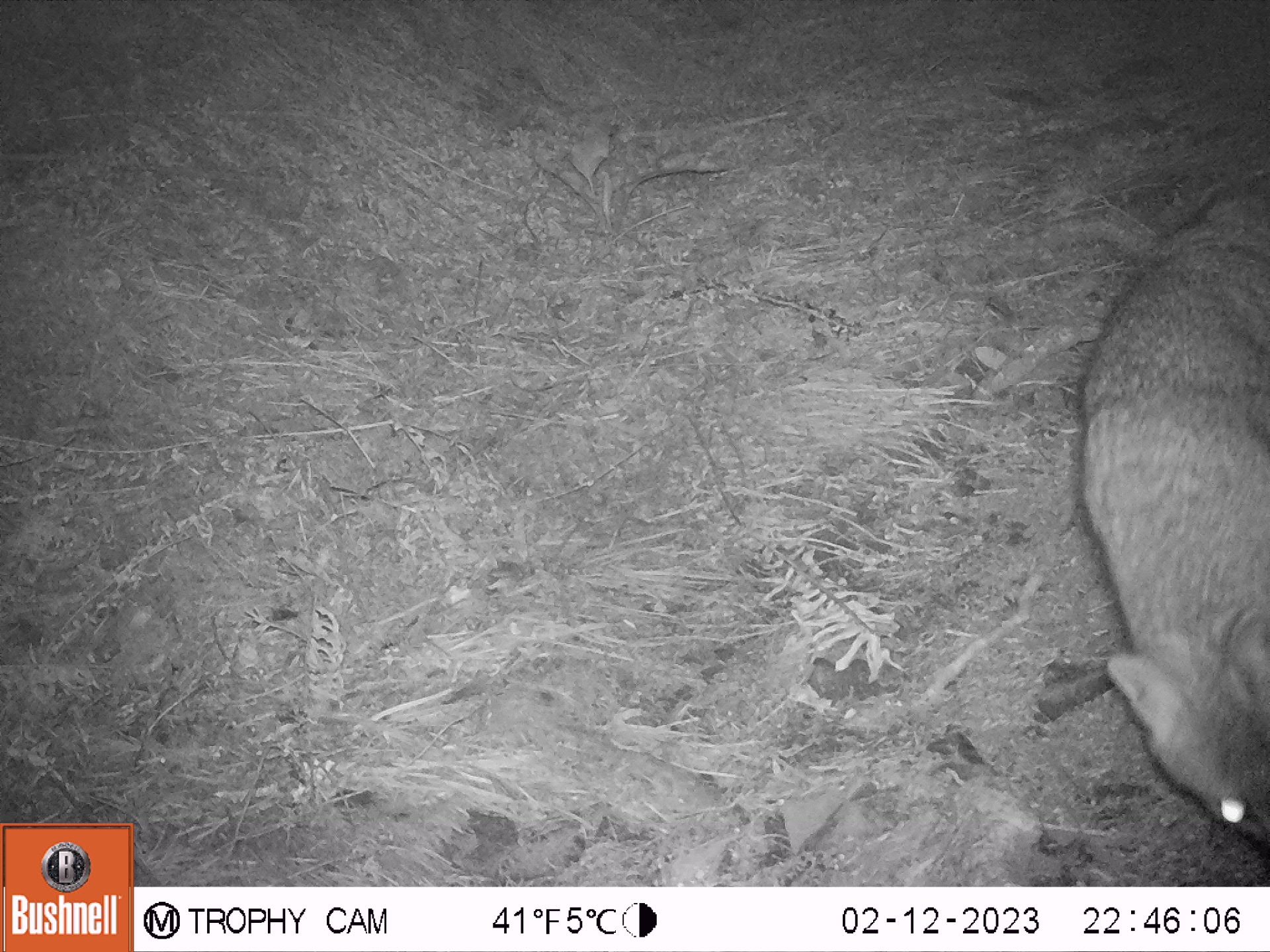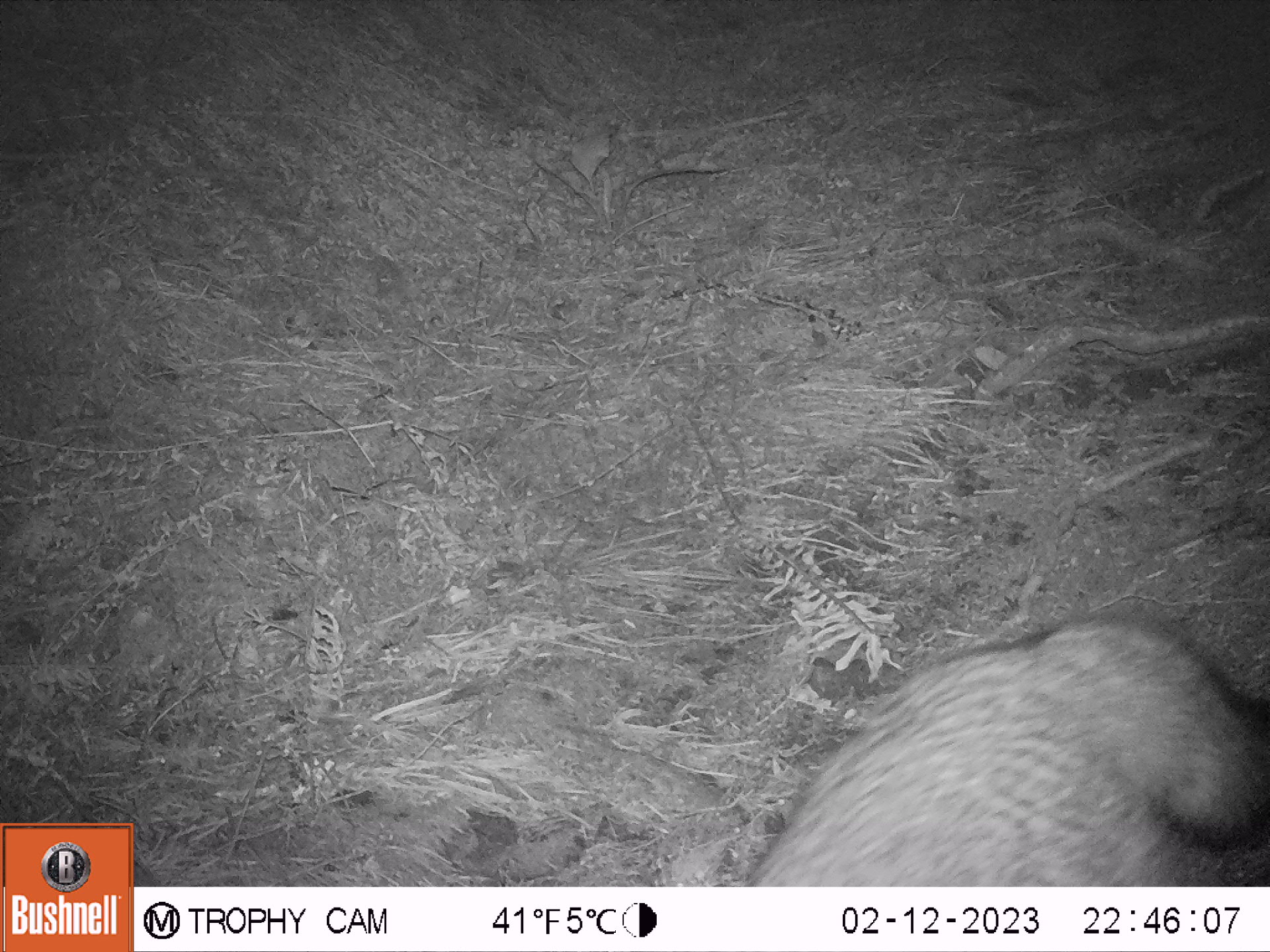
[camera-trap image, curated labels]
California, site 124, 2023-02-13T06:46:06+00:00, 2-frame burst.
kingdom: Animalia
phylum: Chordata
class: Mammalia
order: Carnivora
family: Canidae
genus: Urocyon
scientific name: Urocyon cinereoargenteus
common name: gray fox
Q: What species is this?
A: Gray fox (Urocyon cinereoargenteus).